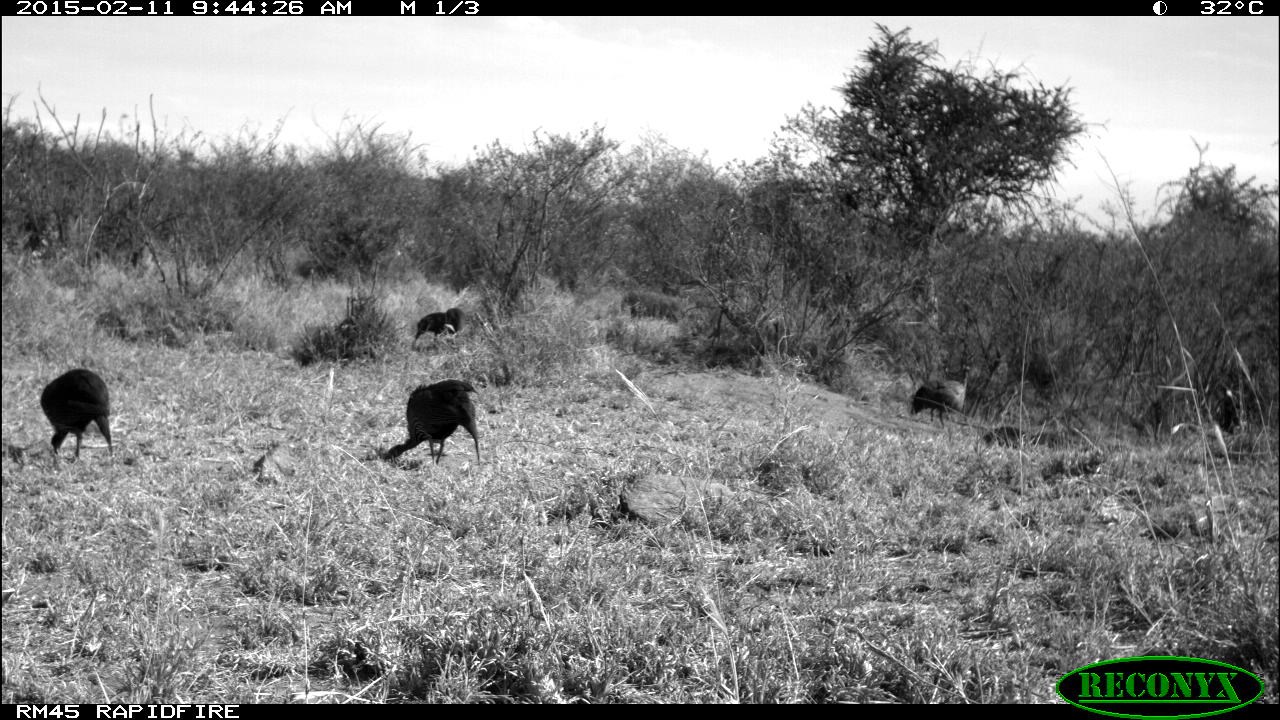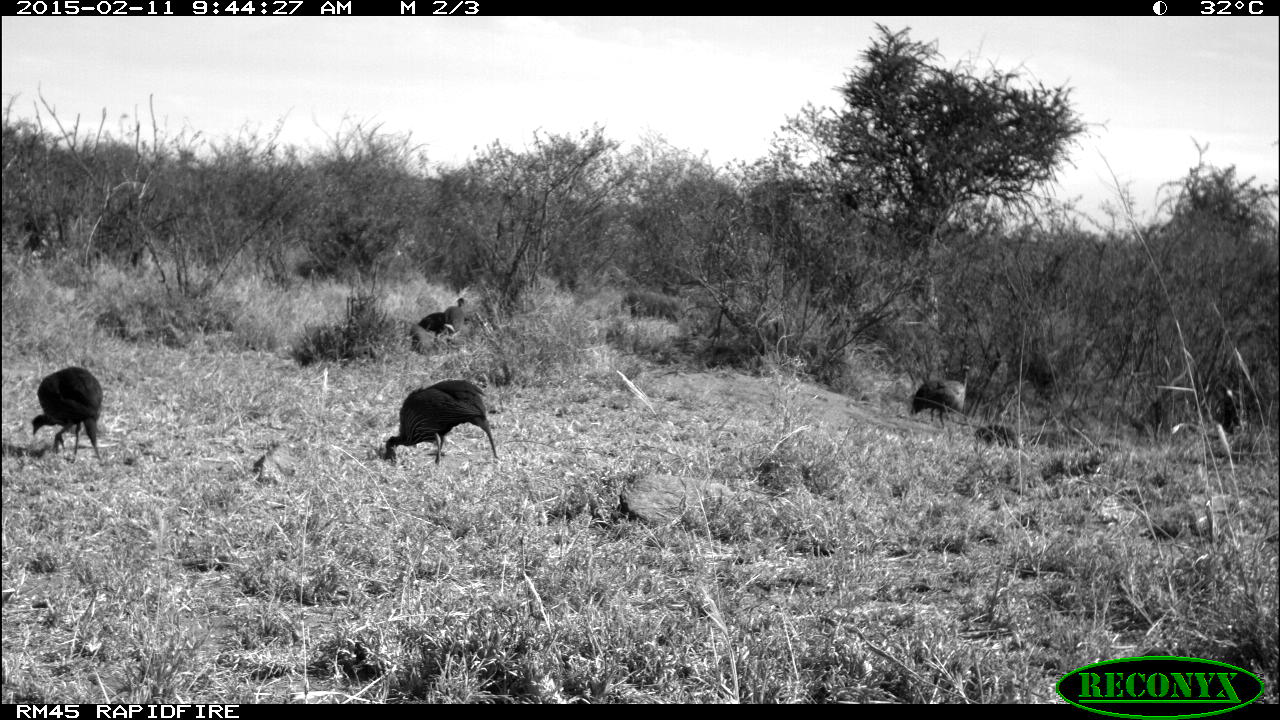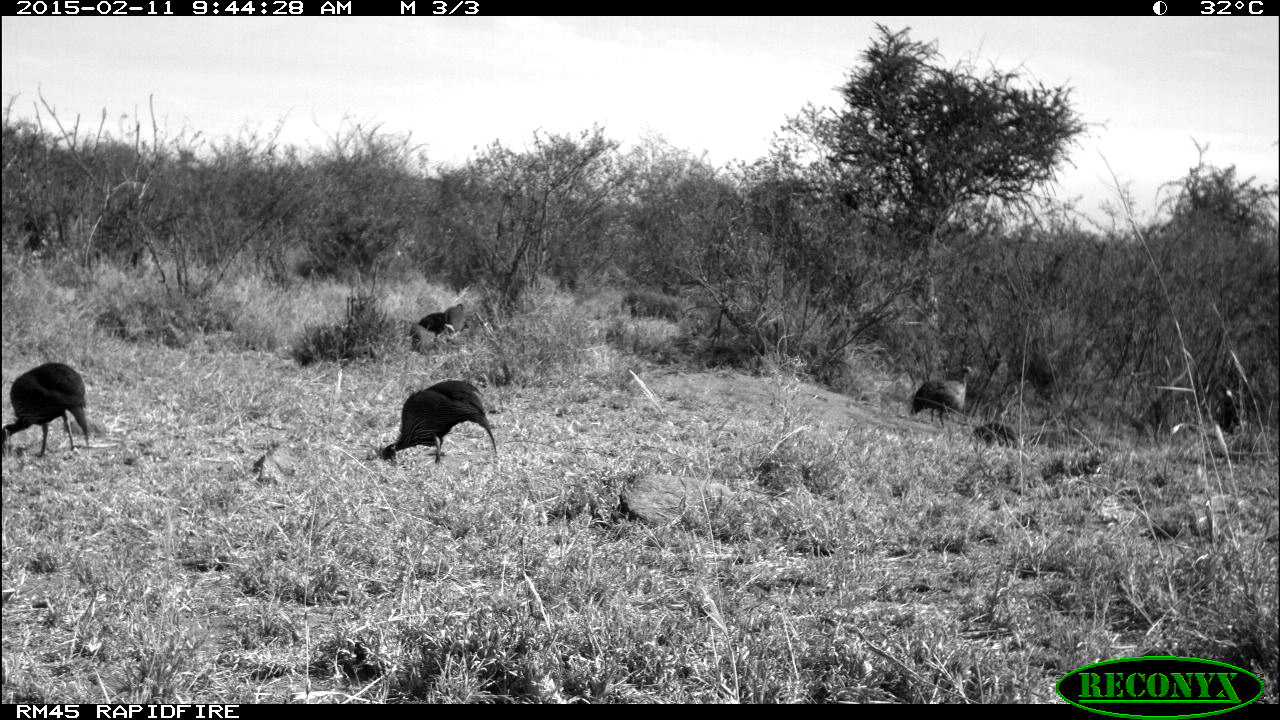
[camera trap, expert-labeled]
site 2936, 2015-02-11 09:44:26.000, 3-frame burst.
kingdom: Animalia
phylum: Chordata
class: Aves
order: Galliformes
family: Numididae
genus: Acryllium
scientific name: Acryllium vulturinum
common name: vulturine guineafowl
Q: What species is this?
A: Acryllium vulturinum (vulturine guineafowl).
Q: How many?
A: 6.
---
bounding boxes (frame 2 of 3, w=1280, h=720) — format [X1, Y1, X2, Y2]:
acryllium vulturinum: [382, 378, 500, 463]; [32, 367, 109, 462]; [911, 366, 972, 428]; [417, 297, 467, 338]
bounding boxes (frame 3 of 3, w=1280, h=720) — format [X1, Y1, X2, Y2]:
acryllium vulturinum: [378, 376, 501, 461]; [2, 361, 94, 457]; [906, 364, 974, 426]; [974, 415, 1022, 447]; [419, 303, 460, 333]